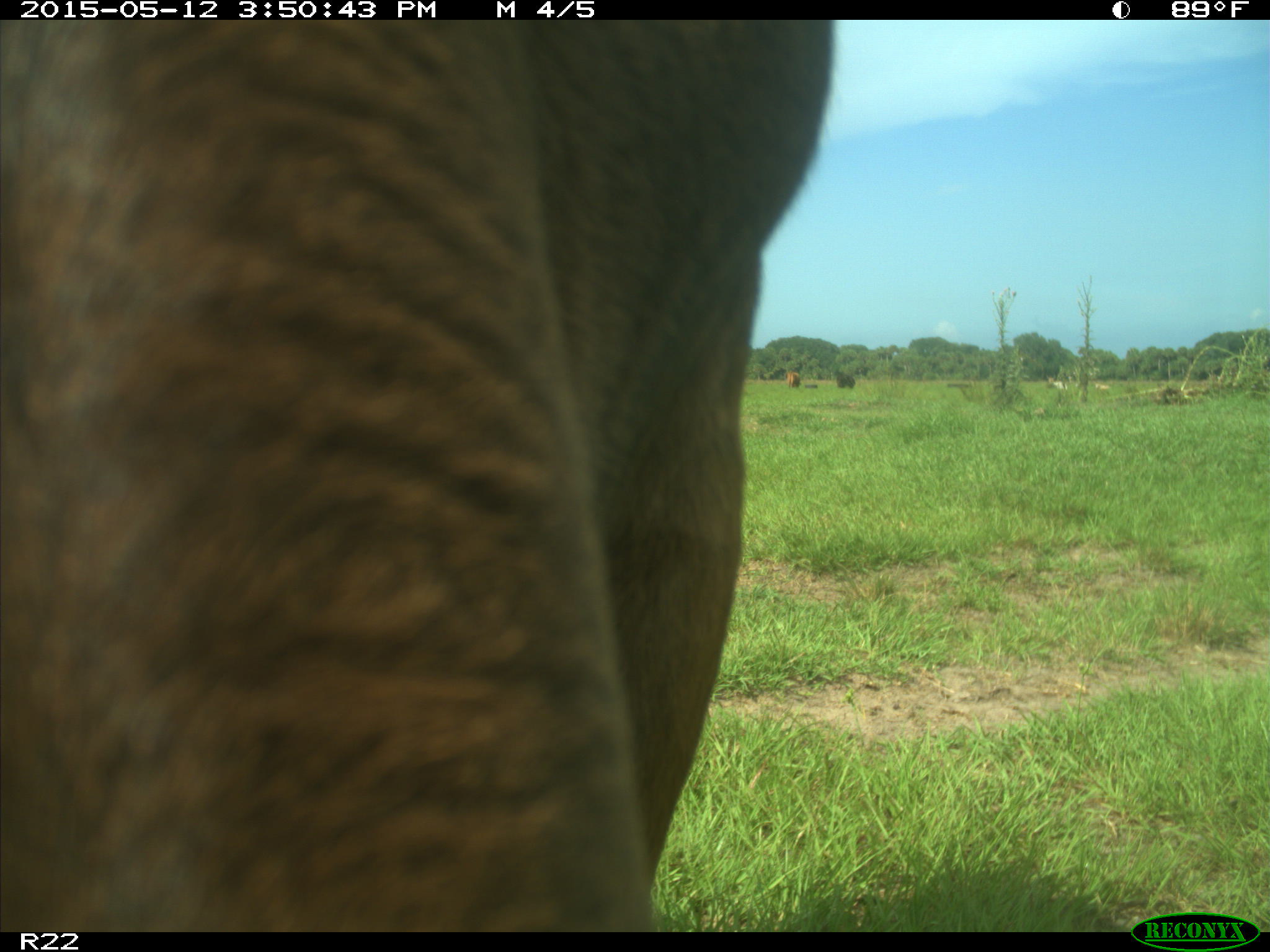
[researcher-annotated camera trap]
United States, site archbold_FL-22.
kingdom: Animalia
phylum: Chordata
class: Mammalia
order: Artiodactyla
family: Bovidae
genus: Bos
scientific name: Bos taurus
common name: domestic cow